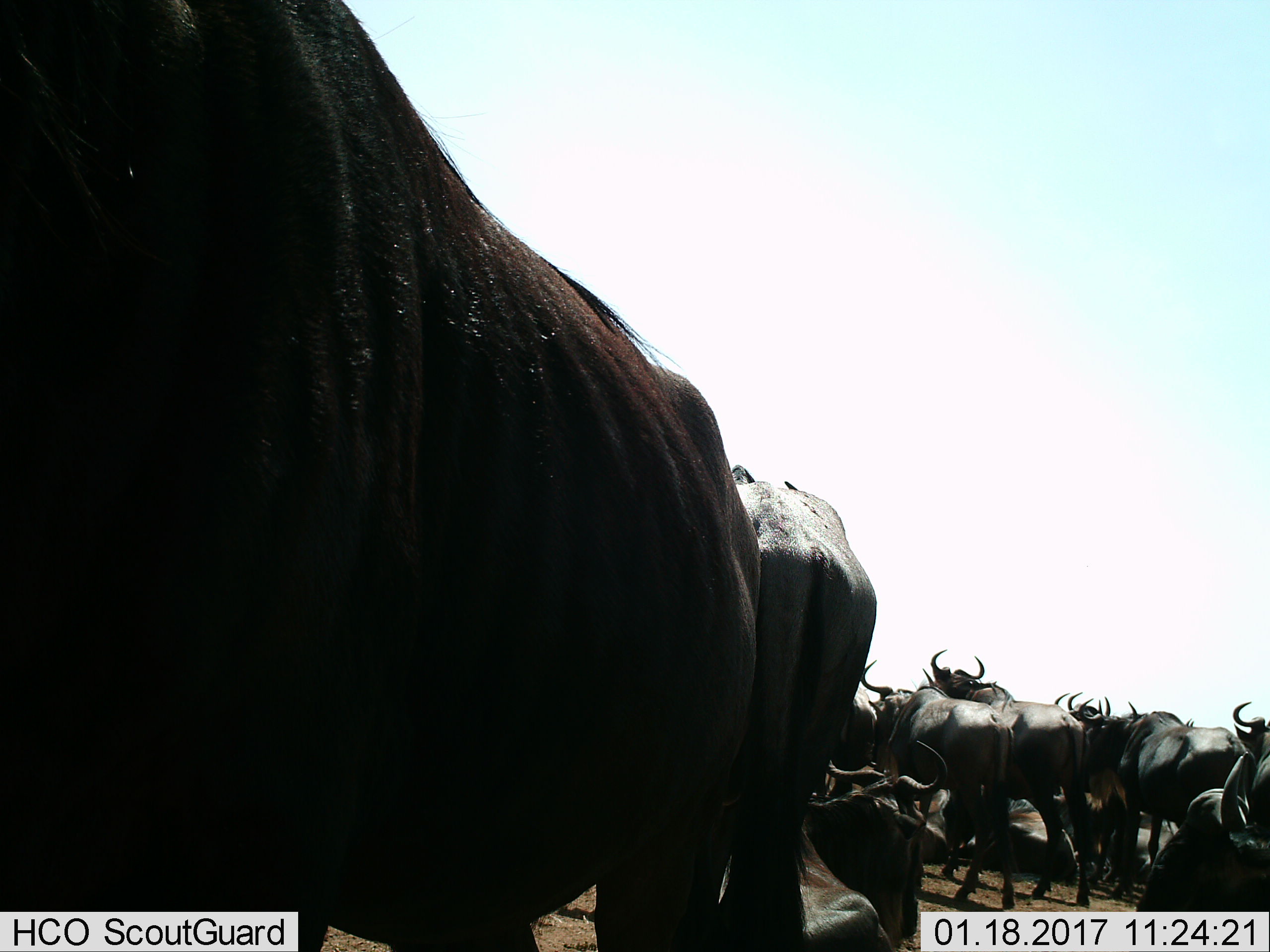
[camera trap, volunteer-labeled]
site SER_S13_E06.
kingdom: Animalia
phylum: Chordata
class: Mammalia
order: Artiodactyla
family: Bovidae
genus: Connochaetes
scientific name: Connochaetes taurinus taurinus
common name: blue wildebeest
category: wildebeestblue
Wildebeestblue (blue wildebeest) (Connochaetes taurinus taurinus), count 11-50. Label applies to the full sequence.